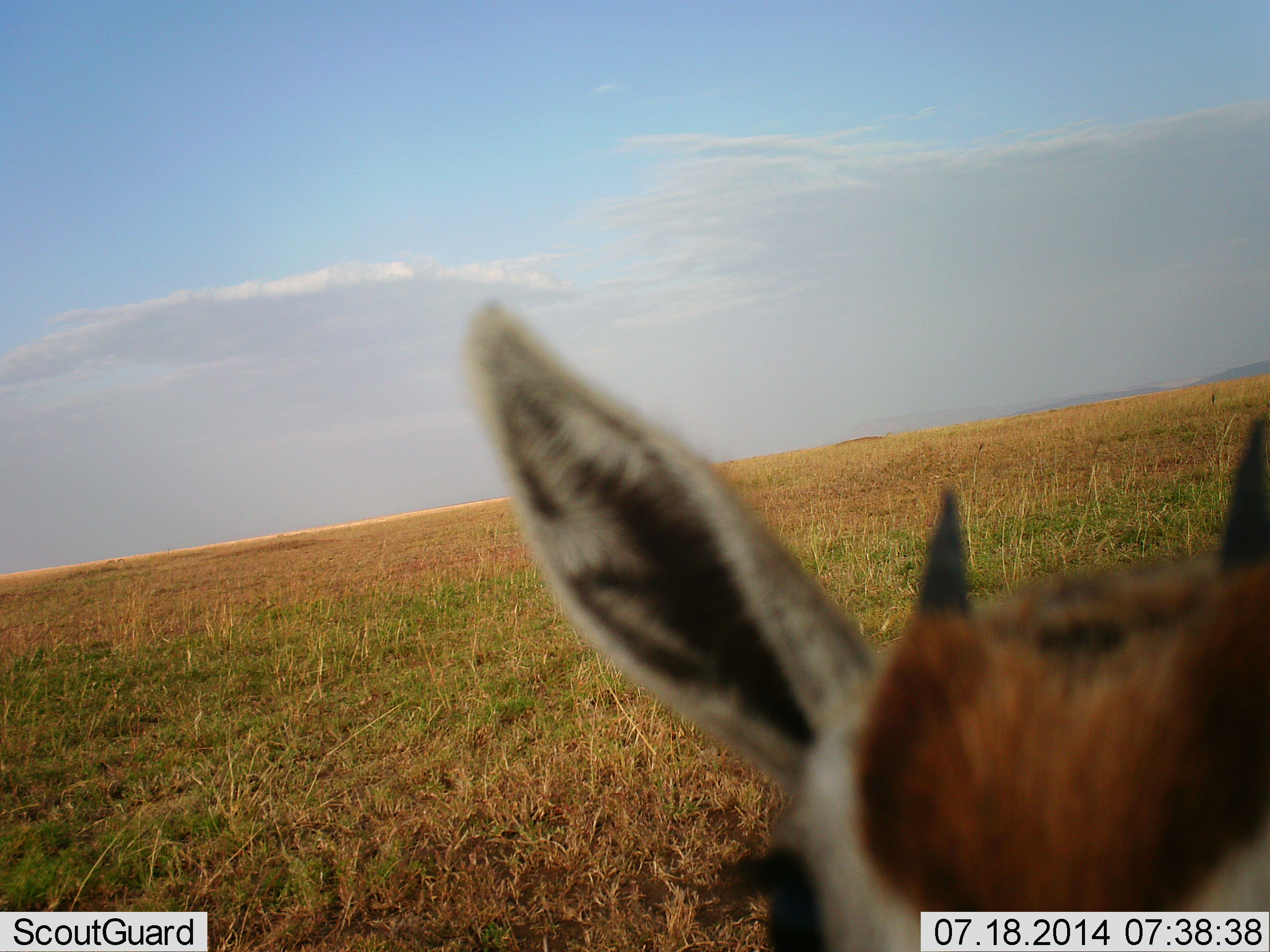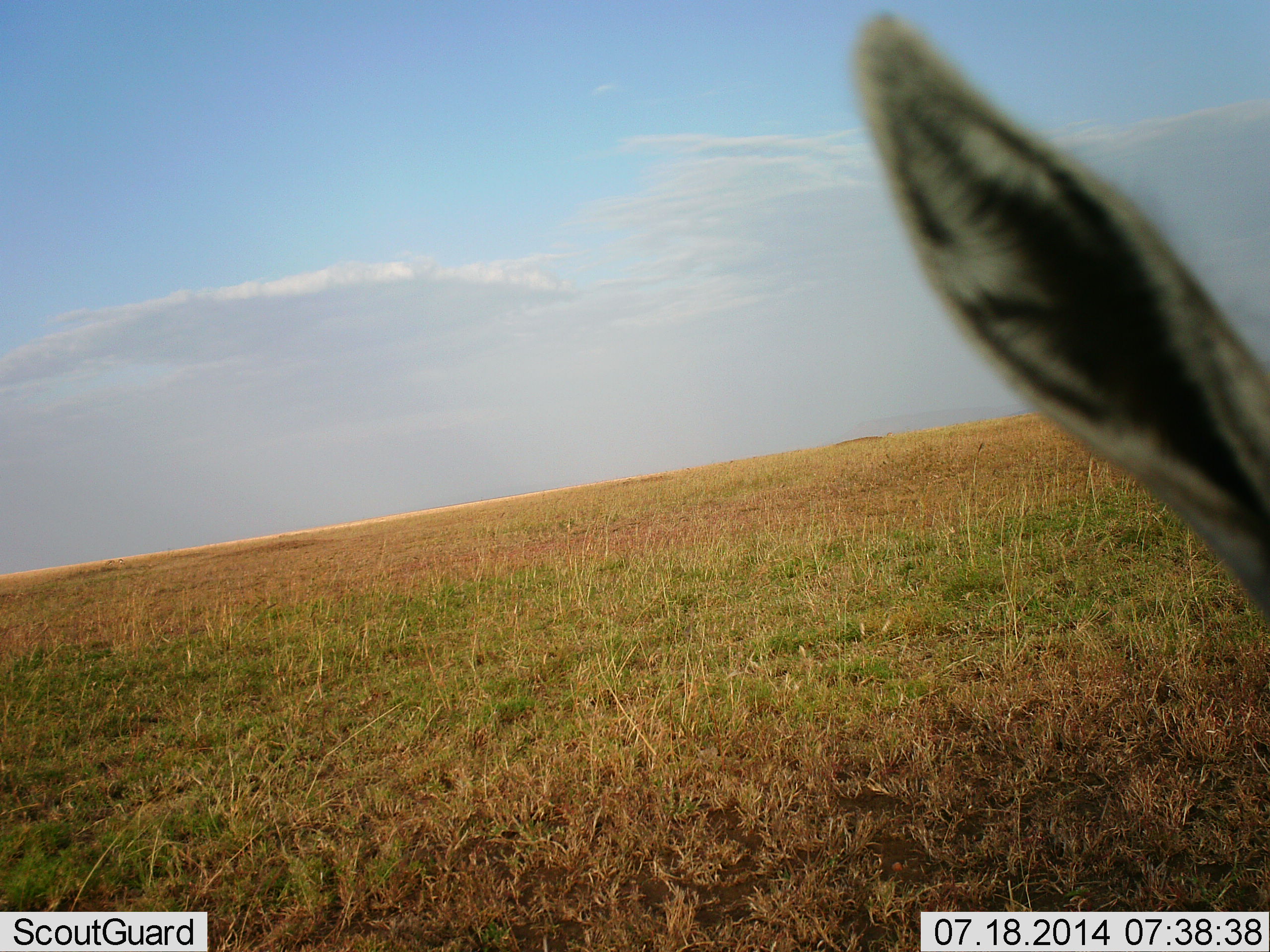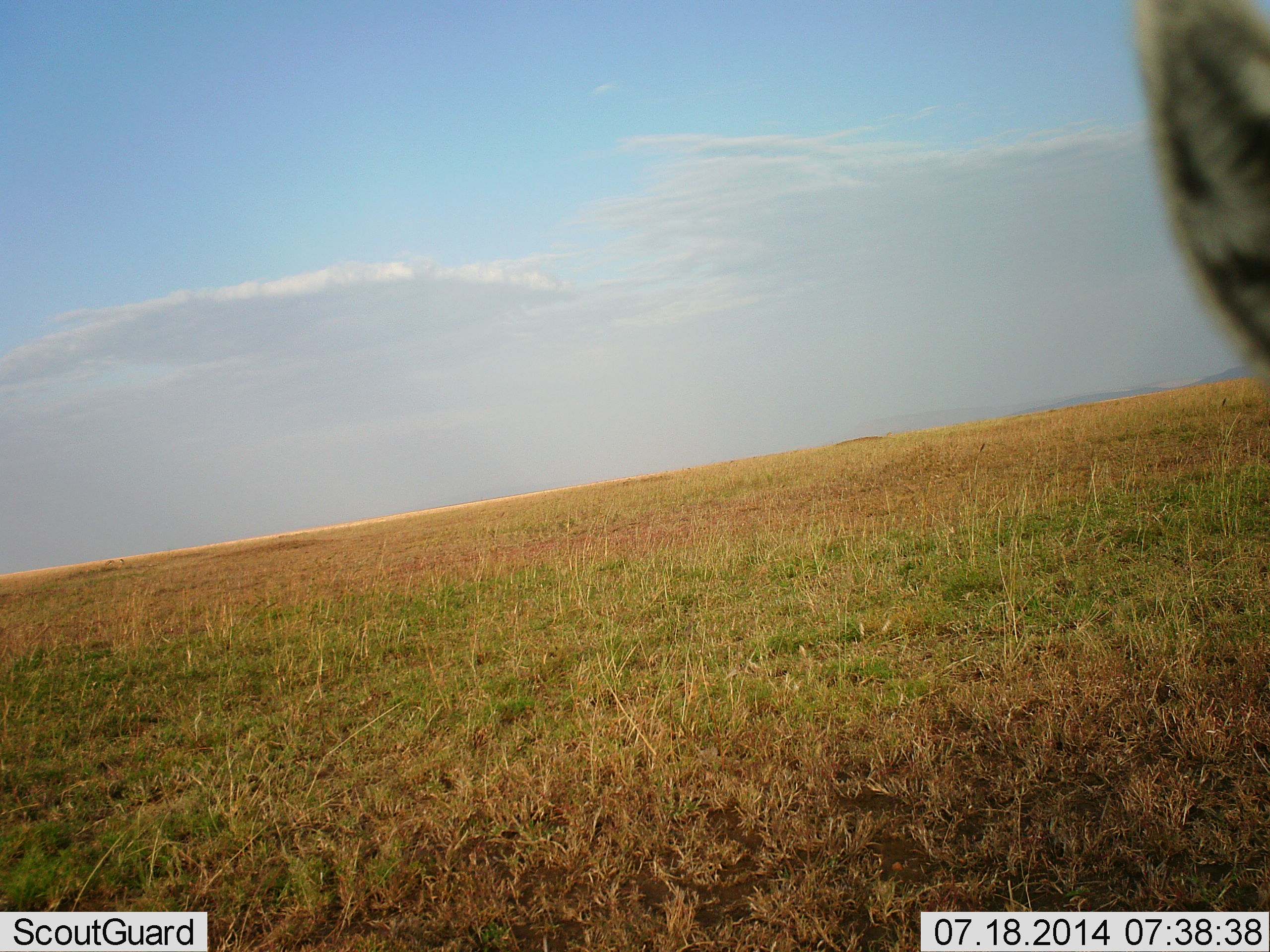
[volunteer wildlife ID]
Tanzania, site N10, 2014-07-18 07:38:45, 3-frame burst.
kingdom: Animalia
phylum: Chordata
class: Mammalia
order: Artiodactyla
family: Bovidae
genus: Eudorcas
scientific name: Eudorcas thomsonii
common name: thomson's gazelle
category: gazellethomsons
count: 1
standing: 91%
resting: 9%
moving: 9%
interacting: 0%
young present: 18%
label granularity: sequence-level